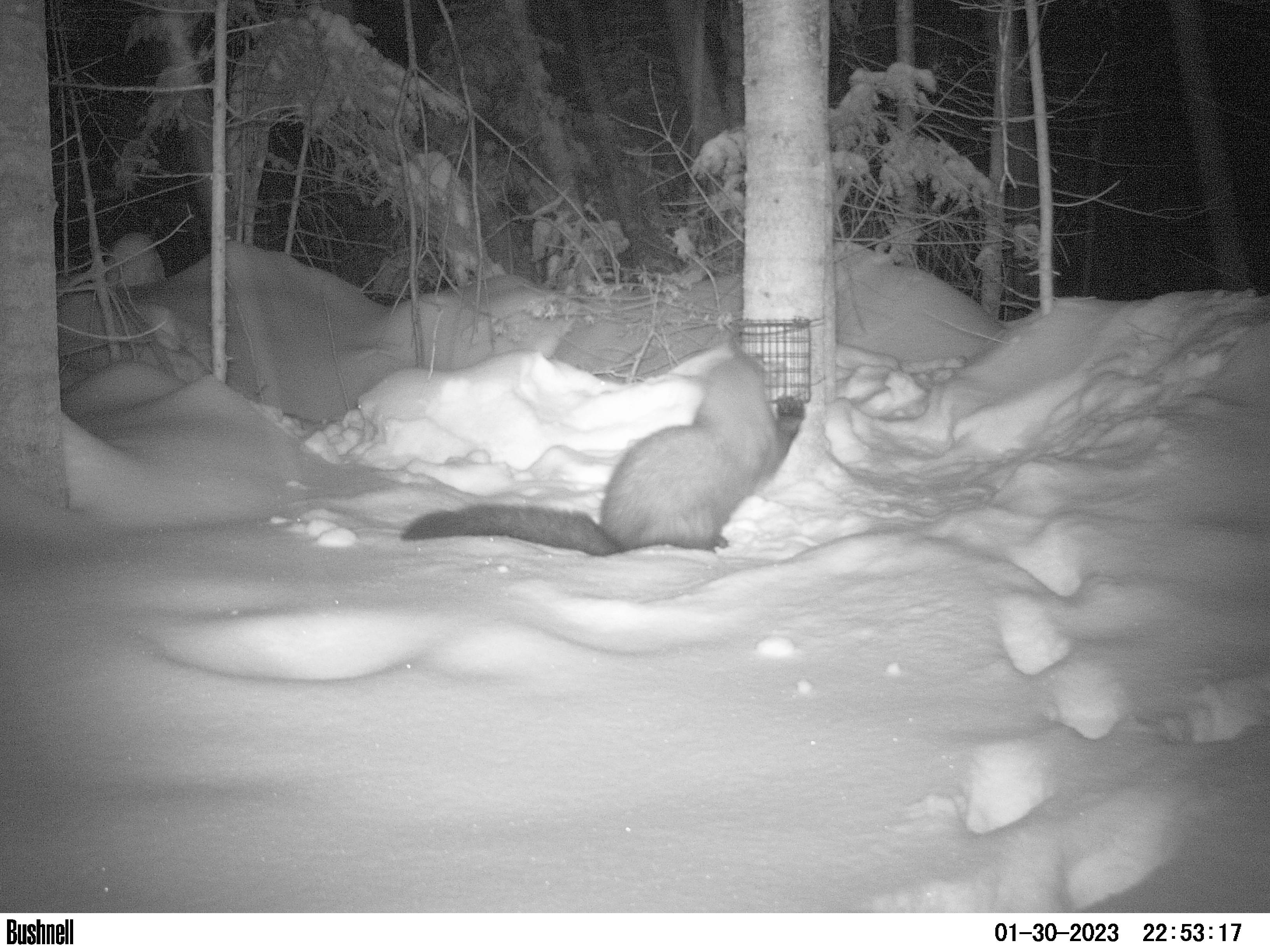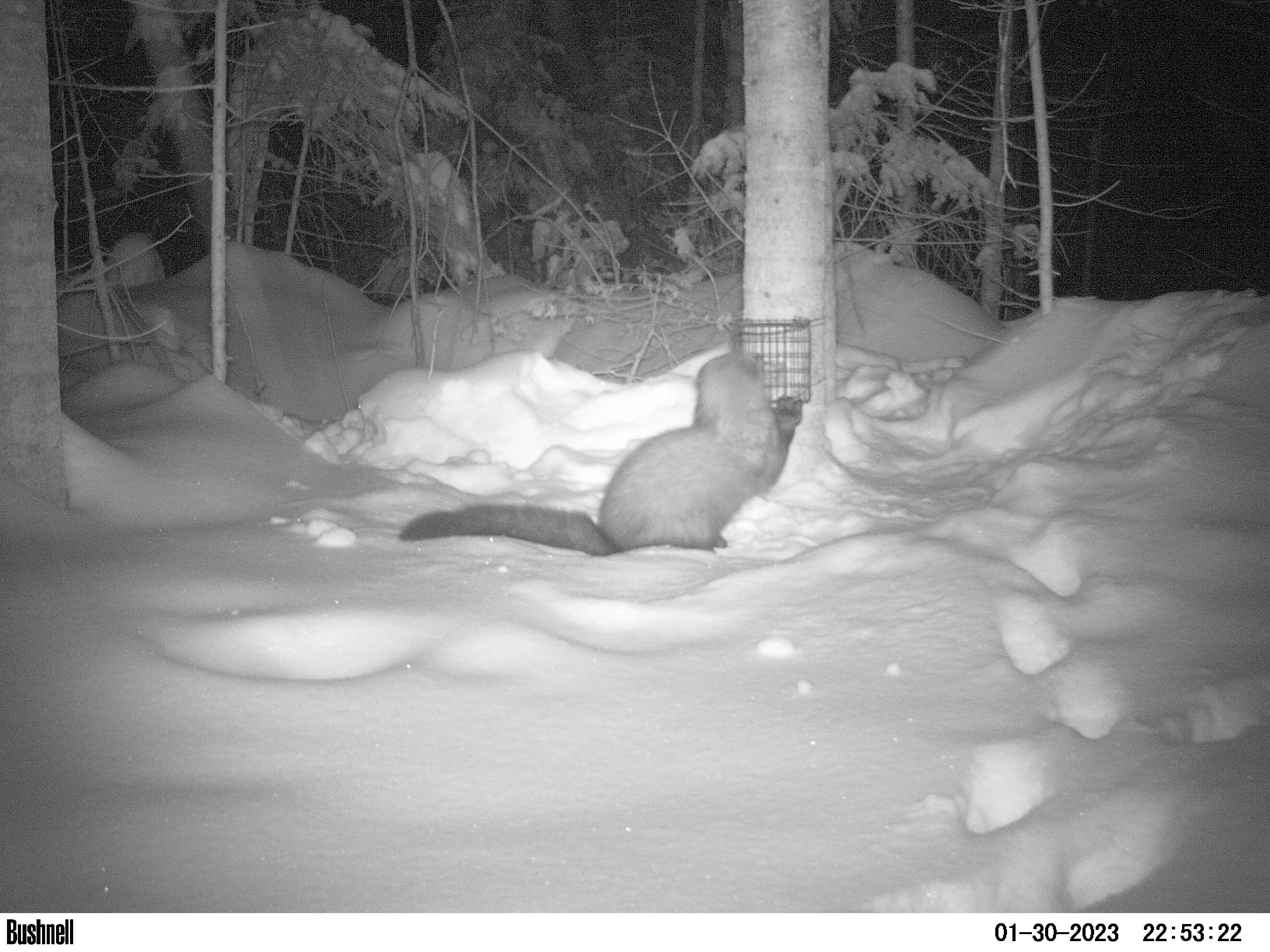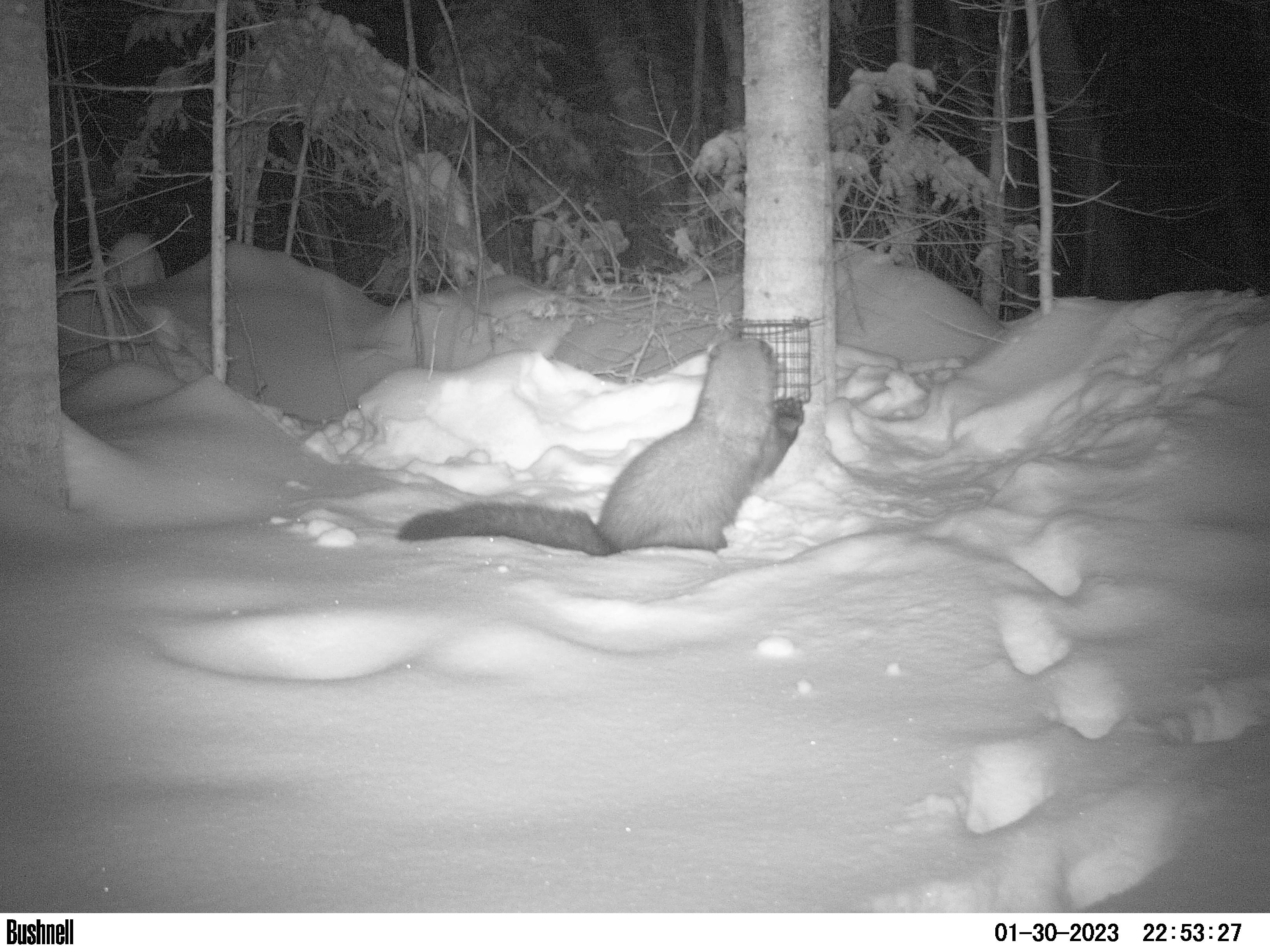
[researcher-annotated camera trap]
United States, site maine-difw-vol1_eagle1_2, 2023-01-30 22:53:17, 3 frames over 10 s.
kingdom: Animalia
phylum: Chordata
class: Mammalia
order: Carnivora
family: Mustelidae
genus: Pekania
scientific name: Pekania pennanti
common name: fisher